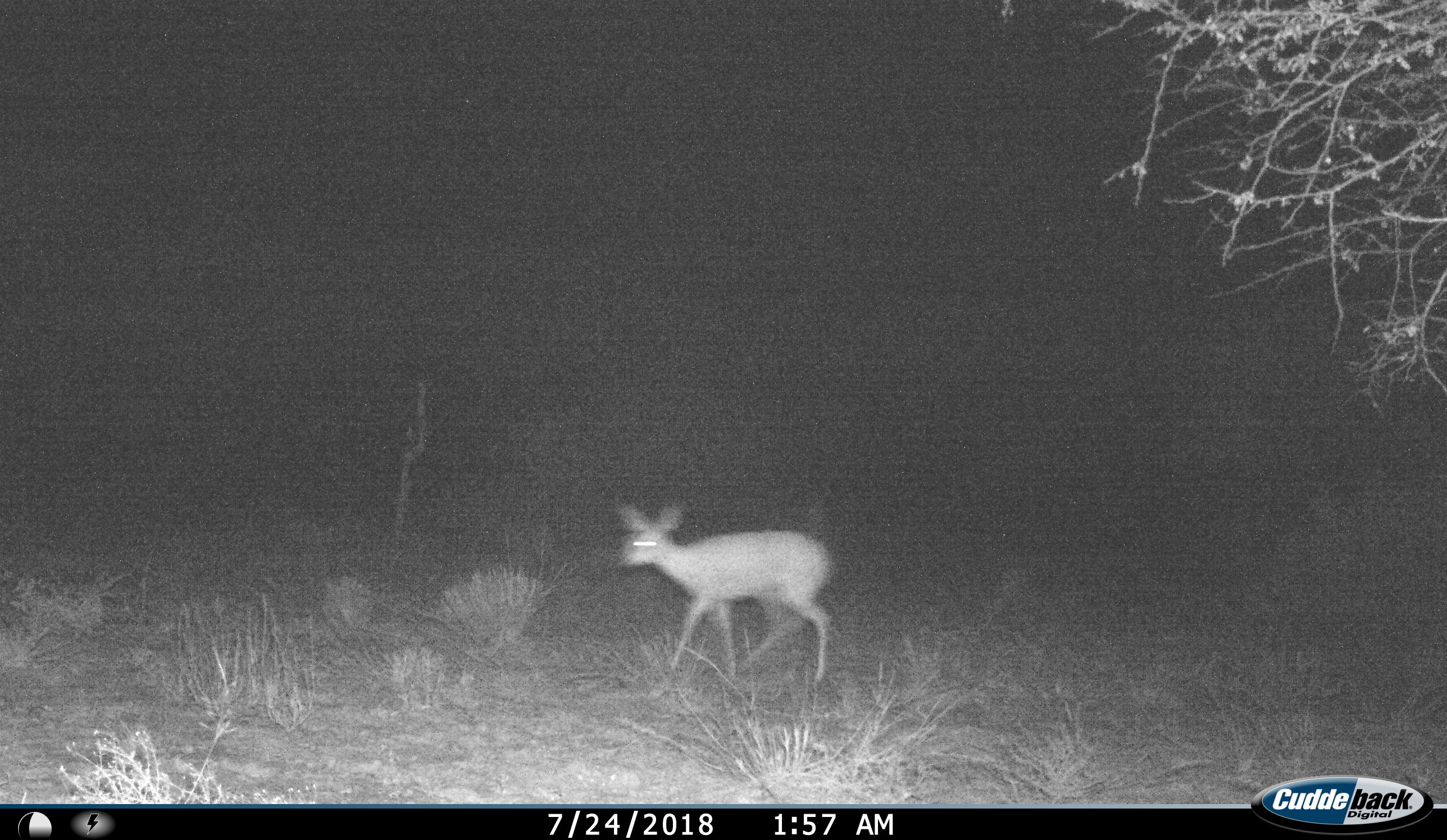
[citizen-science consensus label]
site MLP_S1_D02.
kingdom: Animalia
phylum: Chordata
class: Mammalia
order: Artiodactyla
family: Bovidae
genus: Raphicerus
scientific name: Raphicerus campestris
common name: steenbok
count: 1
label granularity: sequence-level